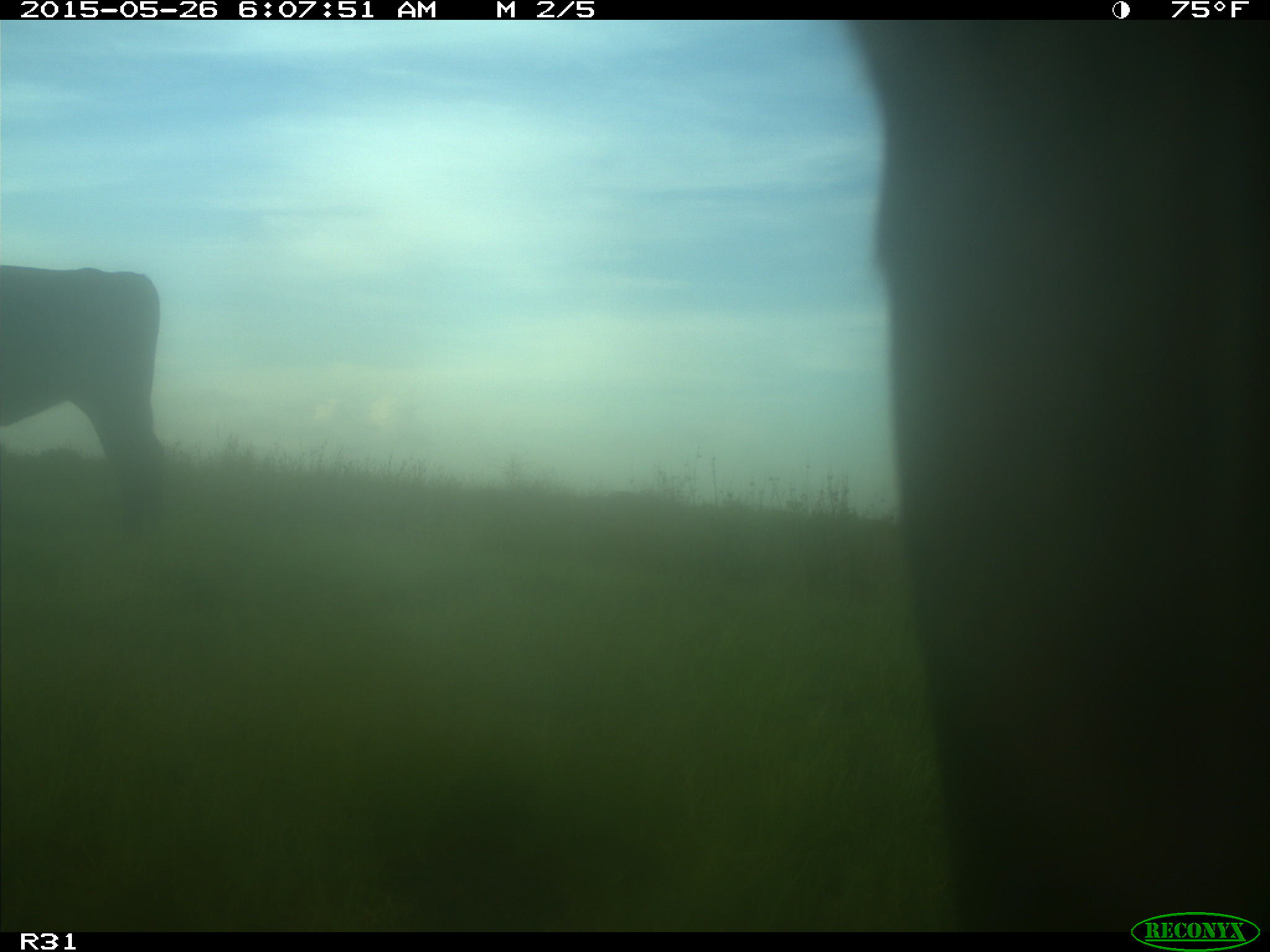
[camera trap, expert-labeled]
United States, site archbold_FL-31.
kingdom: Animalia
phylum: Chordata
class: Mammalia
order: Artiodactyla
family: Bovidae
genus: Bos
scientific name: Bos taurus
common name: domestic cow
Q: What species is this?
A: Bos taurus (domestic cow).